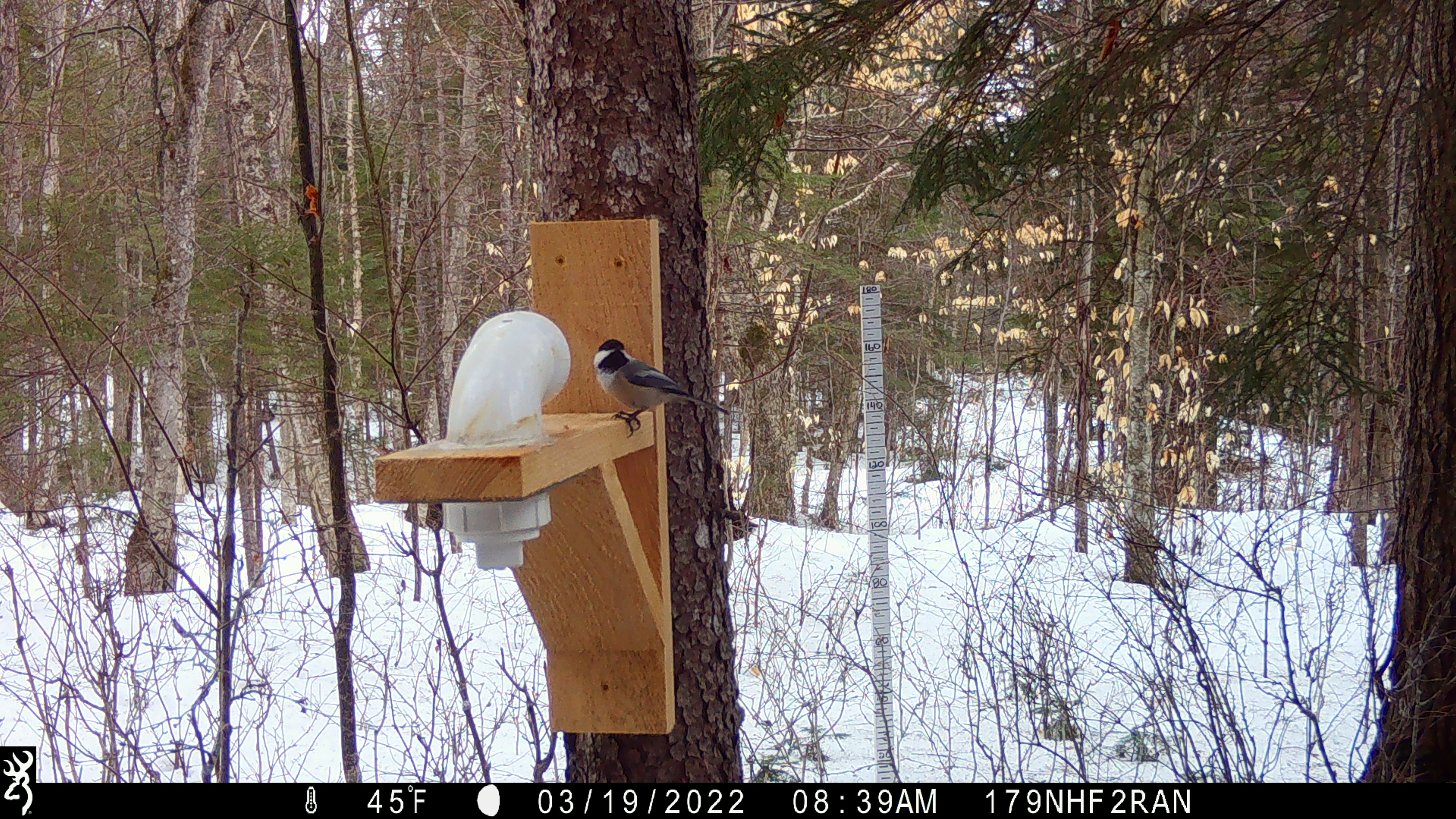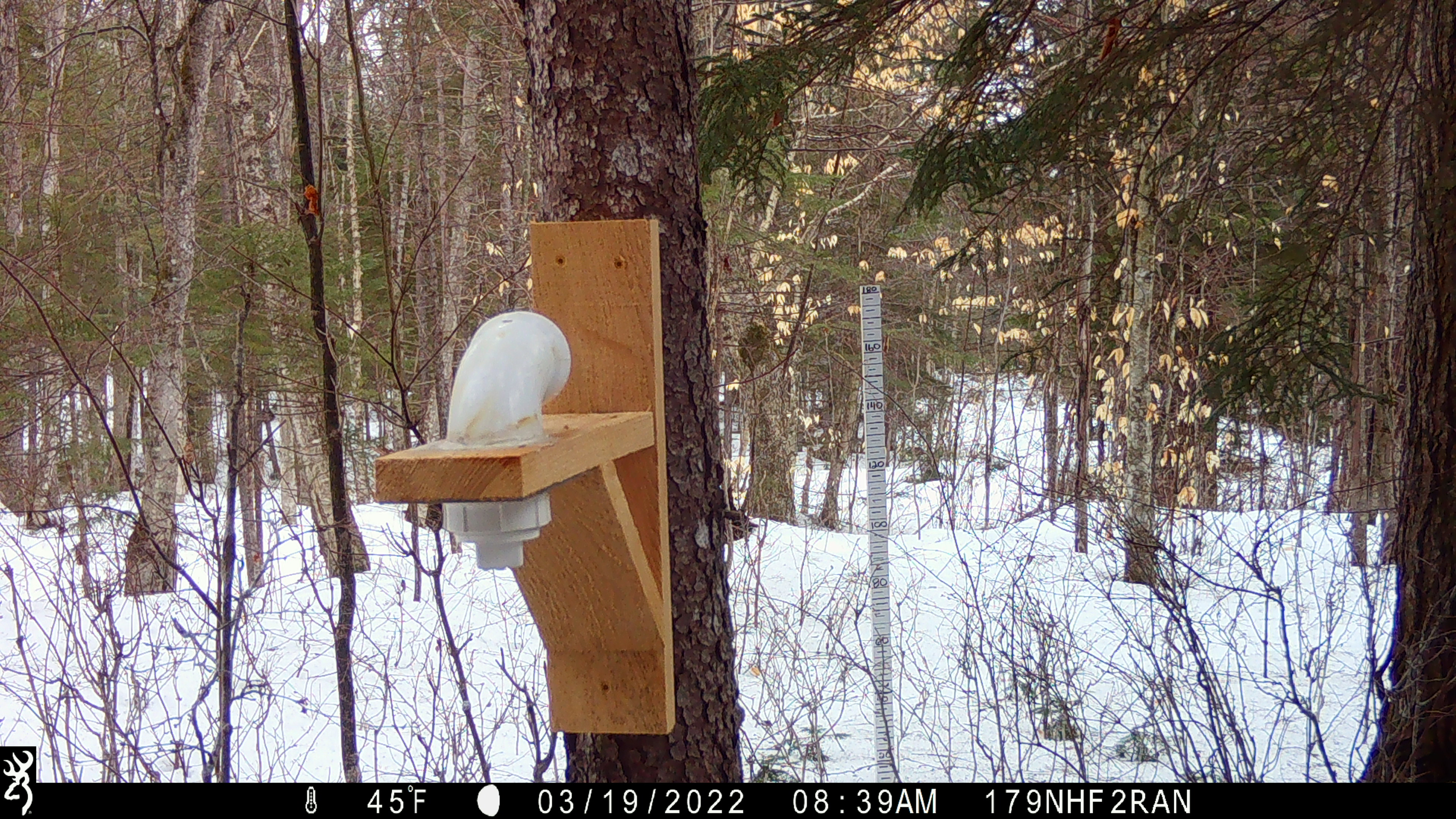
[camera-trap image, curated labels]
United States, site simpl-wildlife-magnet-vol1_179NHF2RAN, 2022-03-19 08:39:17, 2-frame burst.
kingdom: Animalia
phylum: Chordata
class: Aves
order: Passeriformes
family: Paridae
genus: Poecile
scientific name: Poecile atricapillus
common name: black-capped chickadee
Black-capped chickadee (Poecile atricapillus).